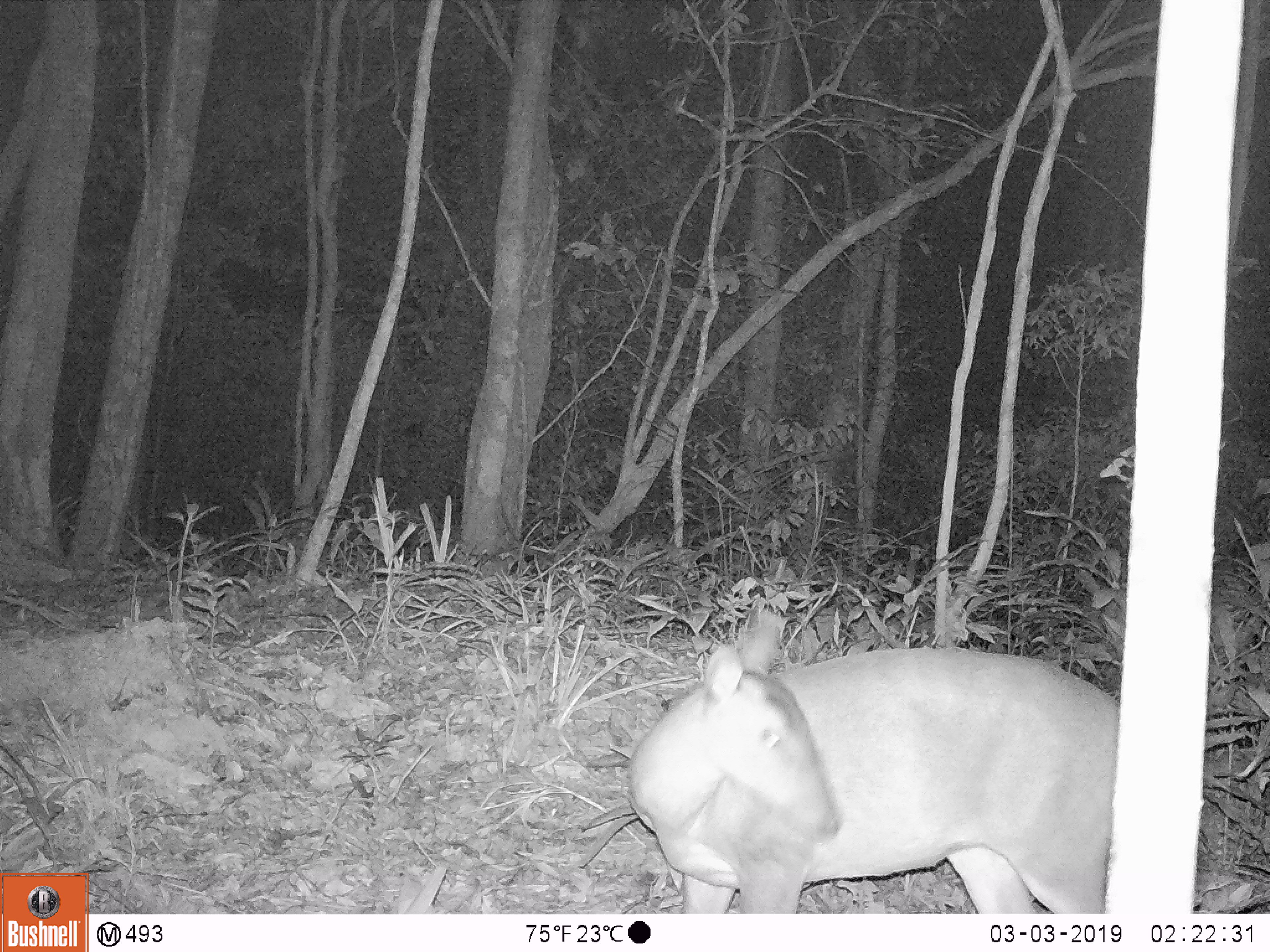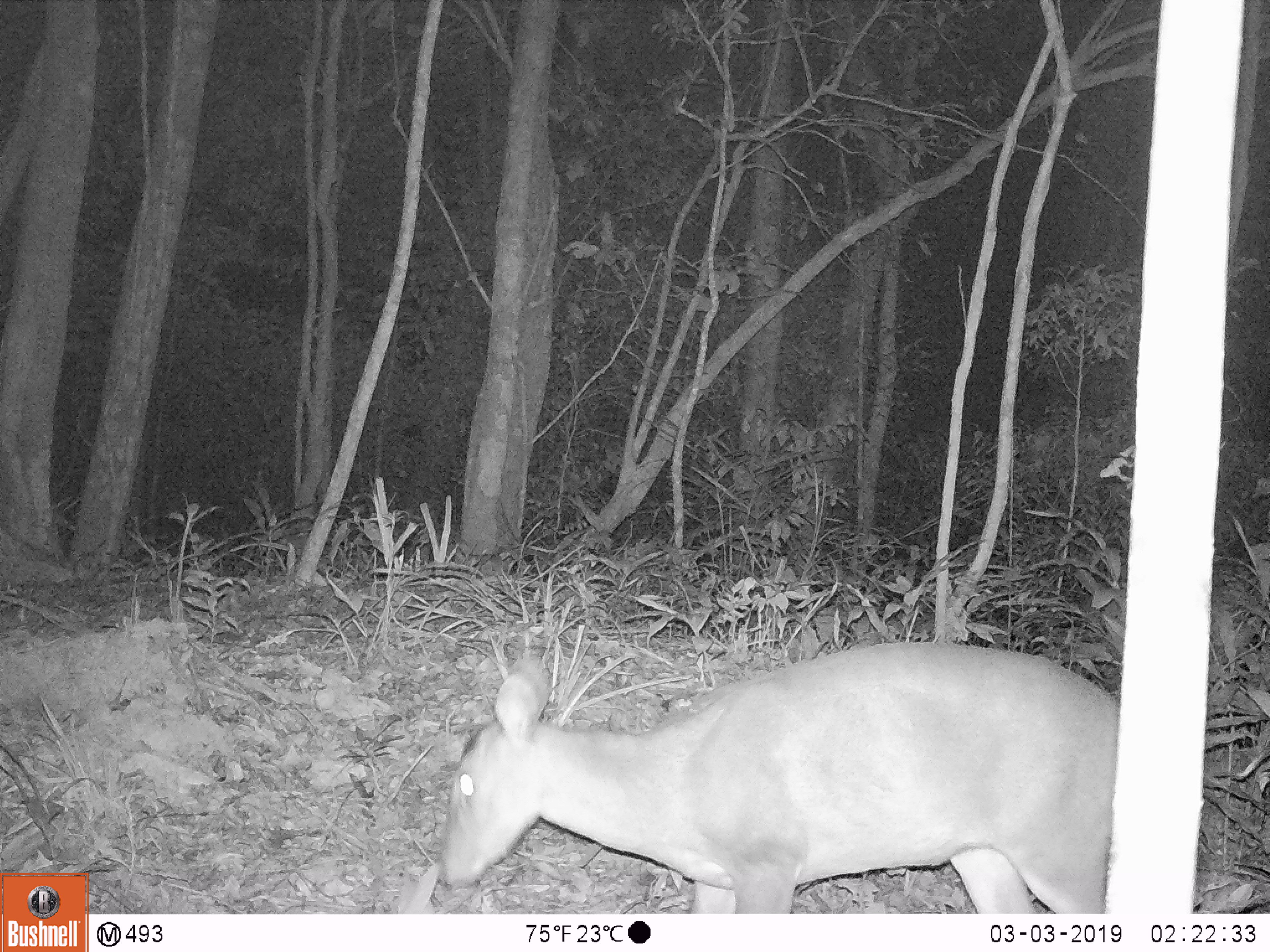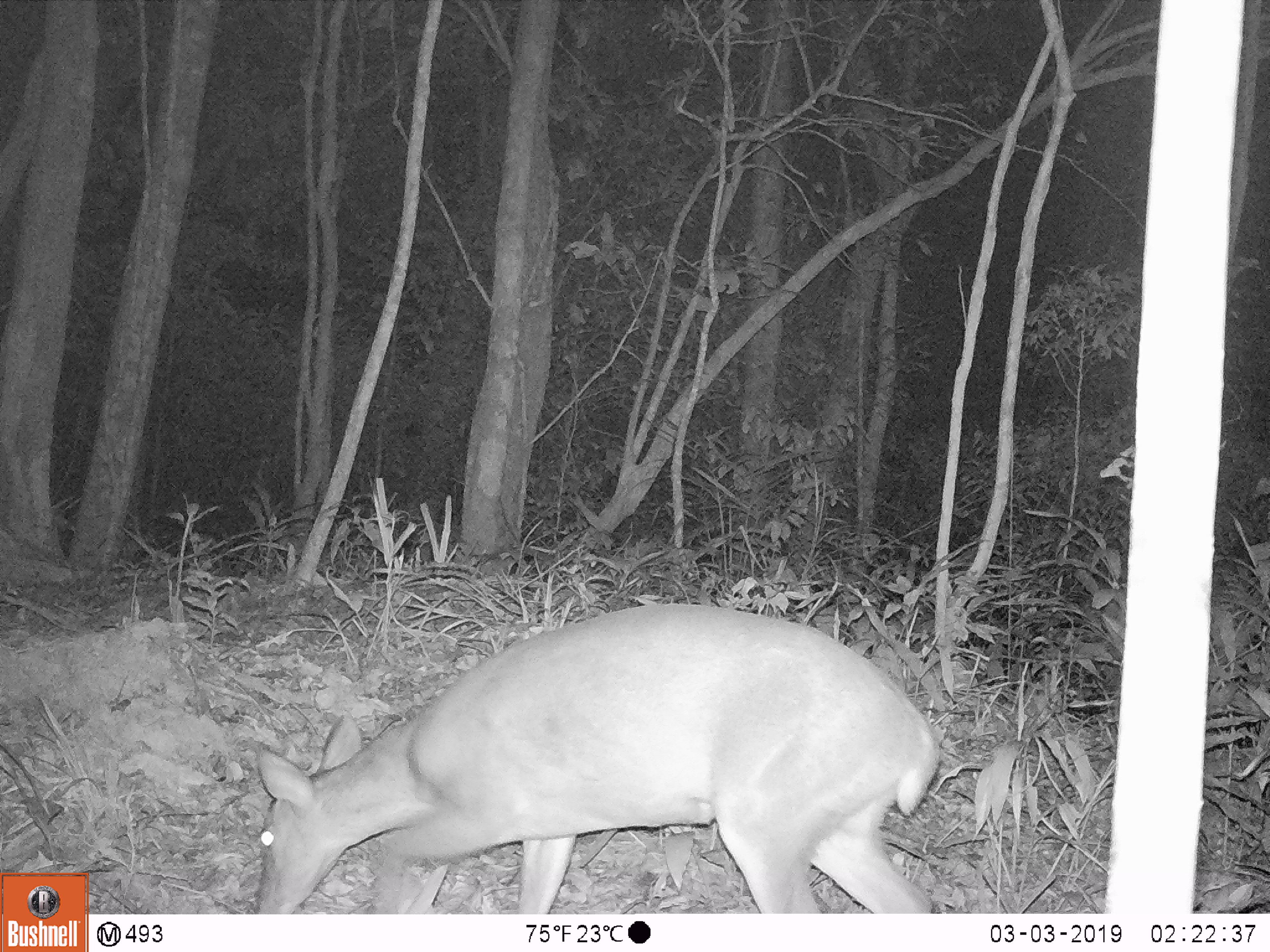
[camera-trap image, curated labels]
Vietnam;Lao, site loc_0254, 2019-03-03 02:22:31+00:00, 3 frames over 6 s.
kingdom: Animalia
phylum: Chordata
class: Mammalia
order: Artiodactyla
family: Cervidae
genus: Muntiacus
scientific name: Muntiacus vuquangensis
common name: large-antlered muntjac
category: large antlered muntjac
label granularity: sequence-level